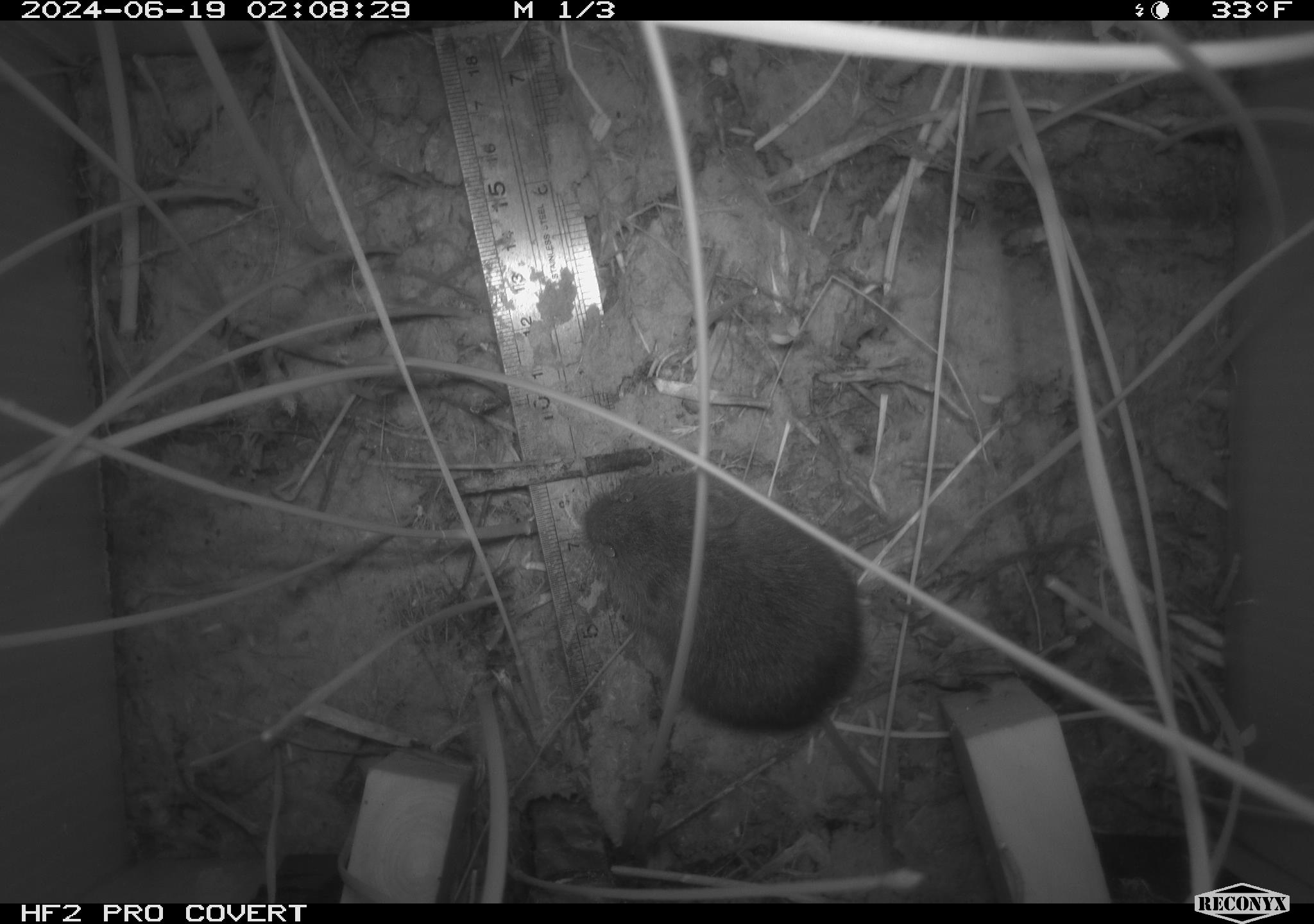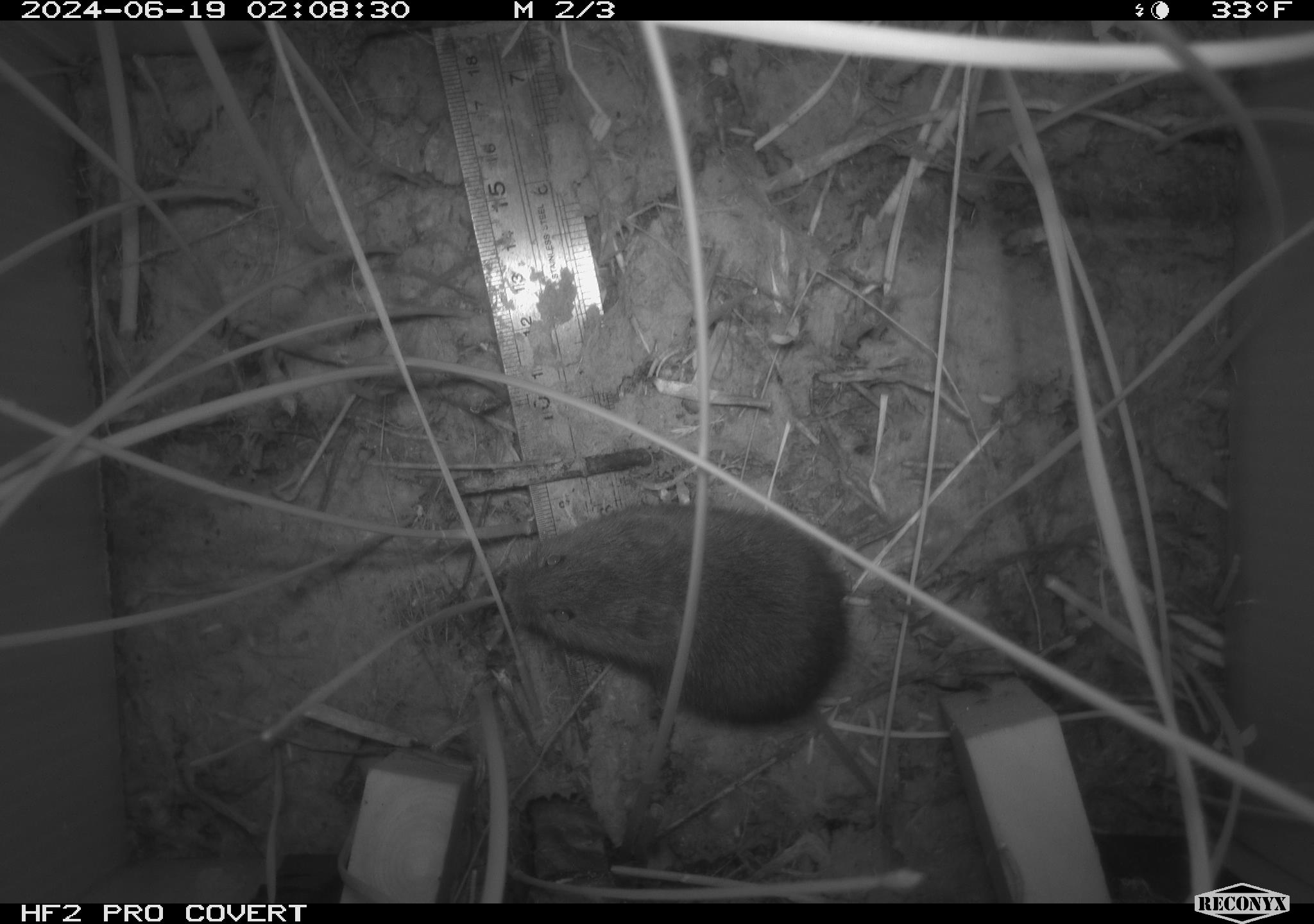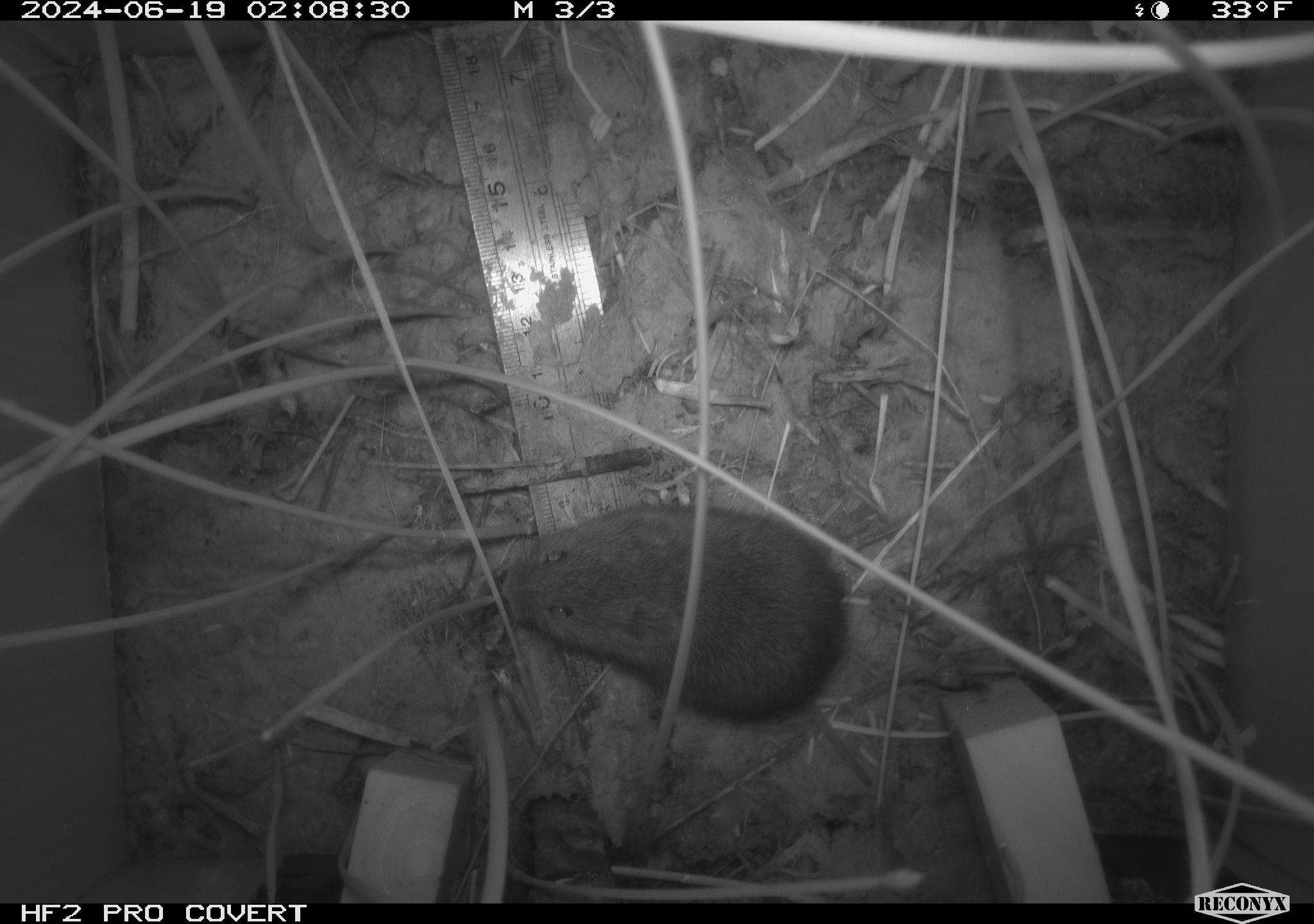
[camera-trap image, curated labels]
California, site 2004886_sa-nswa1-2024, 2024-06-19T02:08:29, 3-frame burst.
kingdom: Animalia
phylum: Chordata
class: Mammalia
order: Rodentia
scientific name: Rodentia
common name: rodent